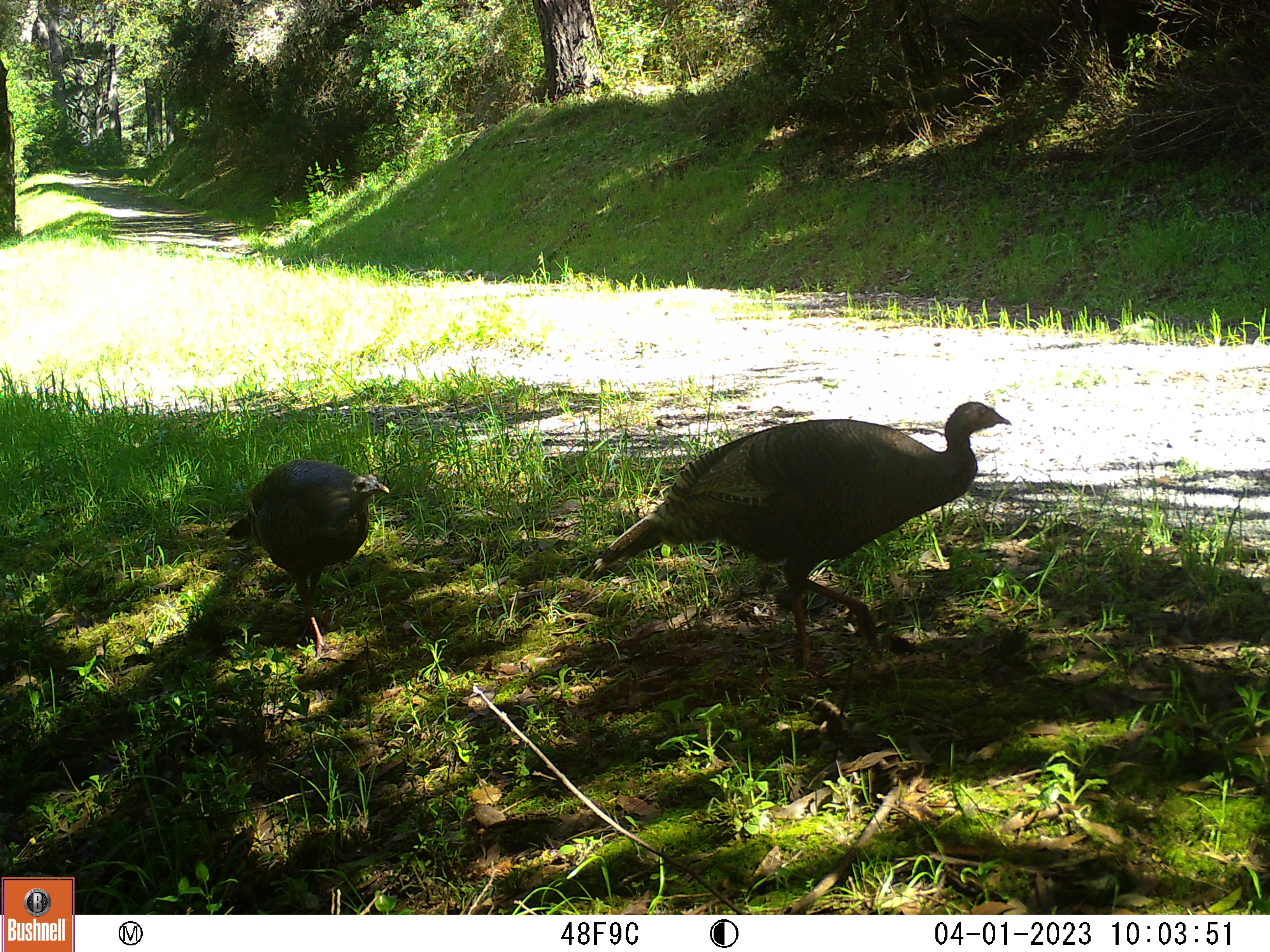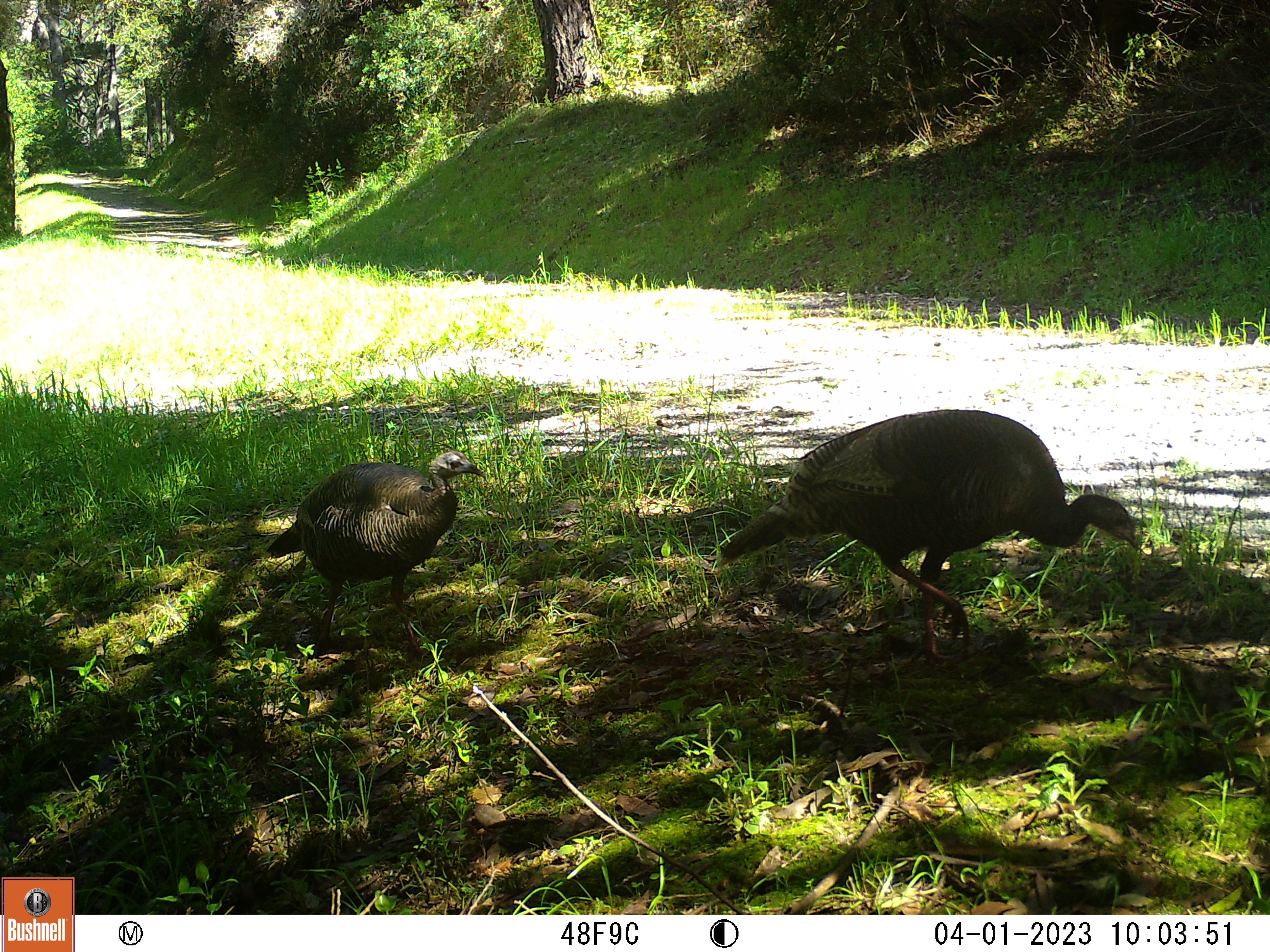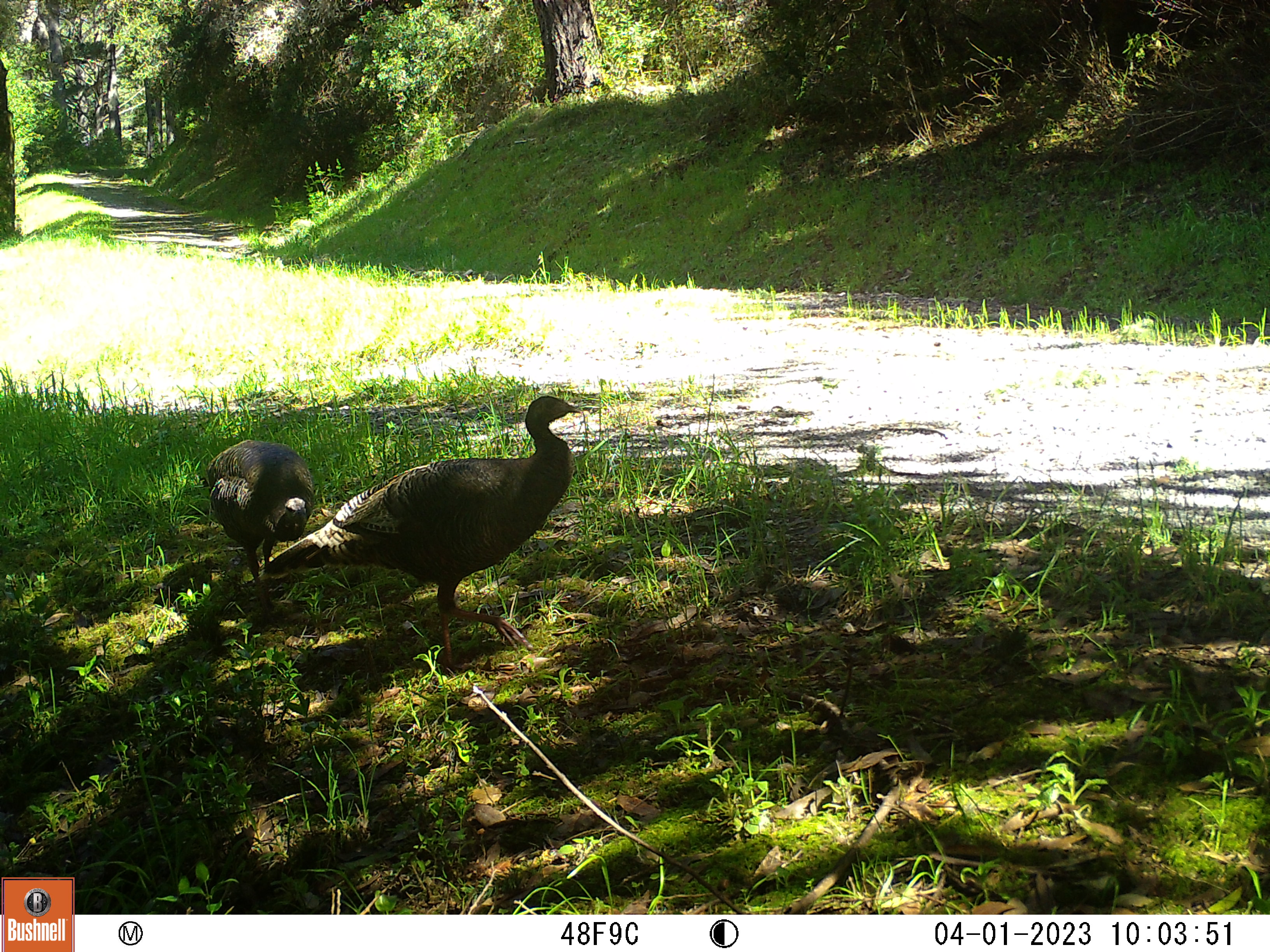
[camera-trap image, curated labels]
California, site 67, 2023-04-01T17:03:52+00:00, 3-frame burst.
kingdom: Animalia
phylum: Chordata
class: Aves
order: Galliformes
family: Phasianidae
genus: Meleagris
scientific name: Meleagris gallopavo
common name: turkey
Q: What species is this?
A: Turkey (Meleagris gallopavo).